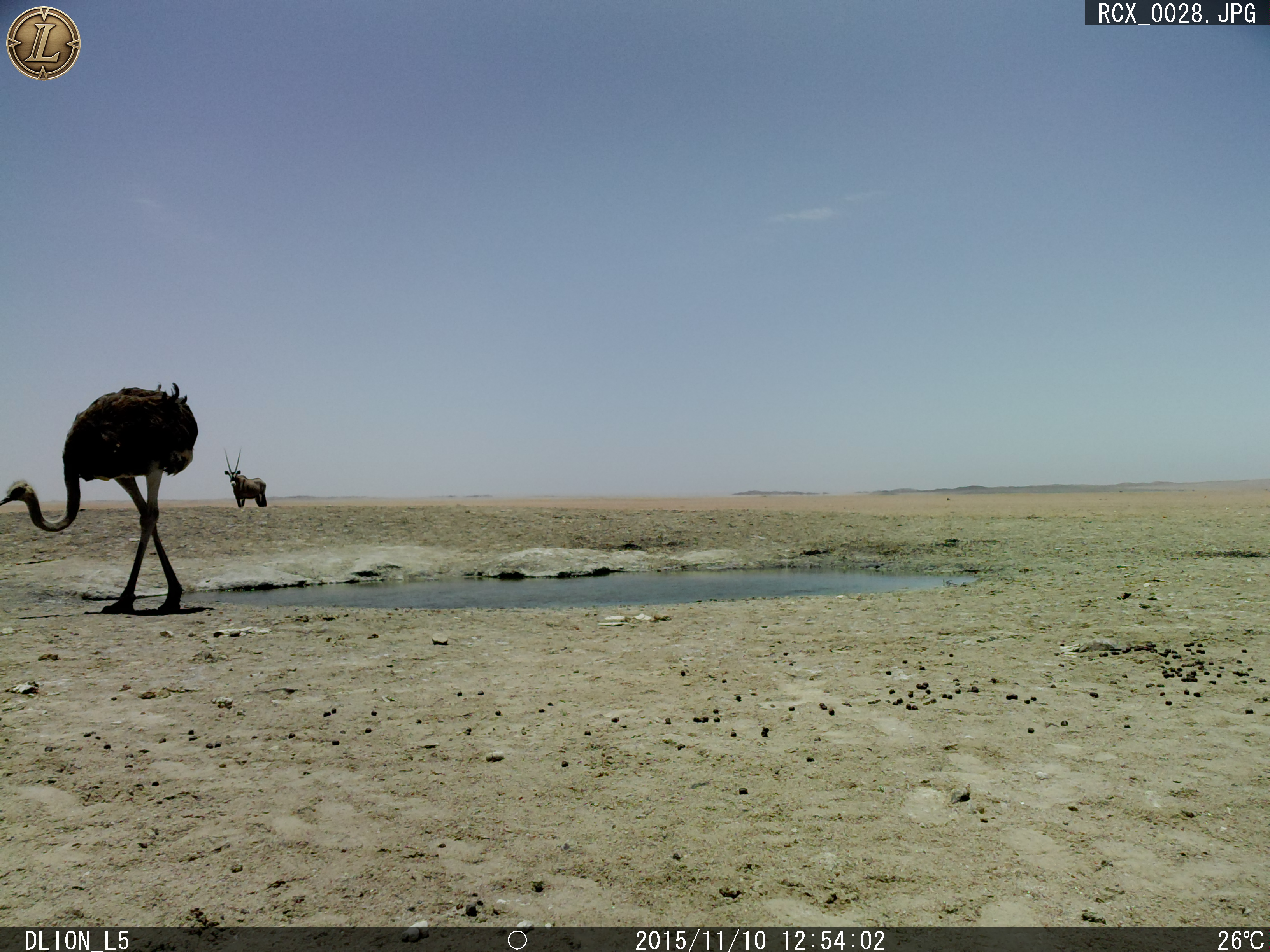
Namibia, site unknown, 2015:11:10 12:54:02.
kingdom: Animalia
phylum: Chordata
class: Aves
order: Struthioniformes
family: Struthionidae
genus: Struthio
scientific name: Struthio camelus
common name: common ostrich